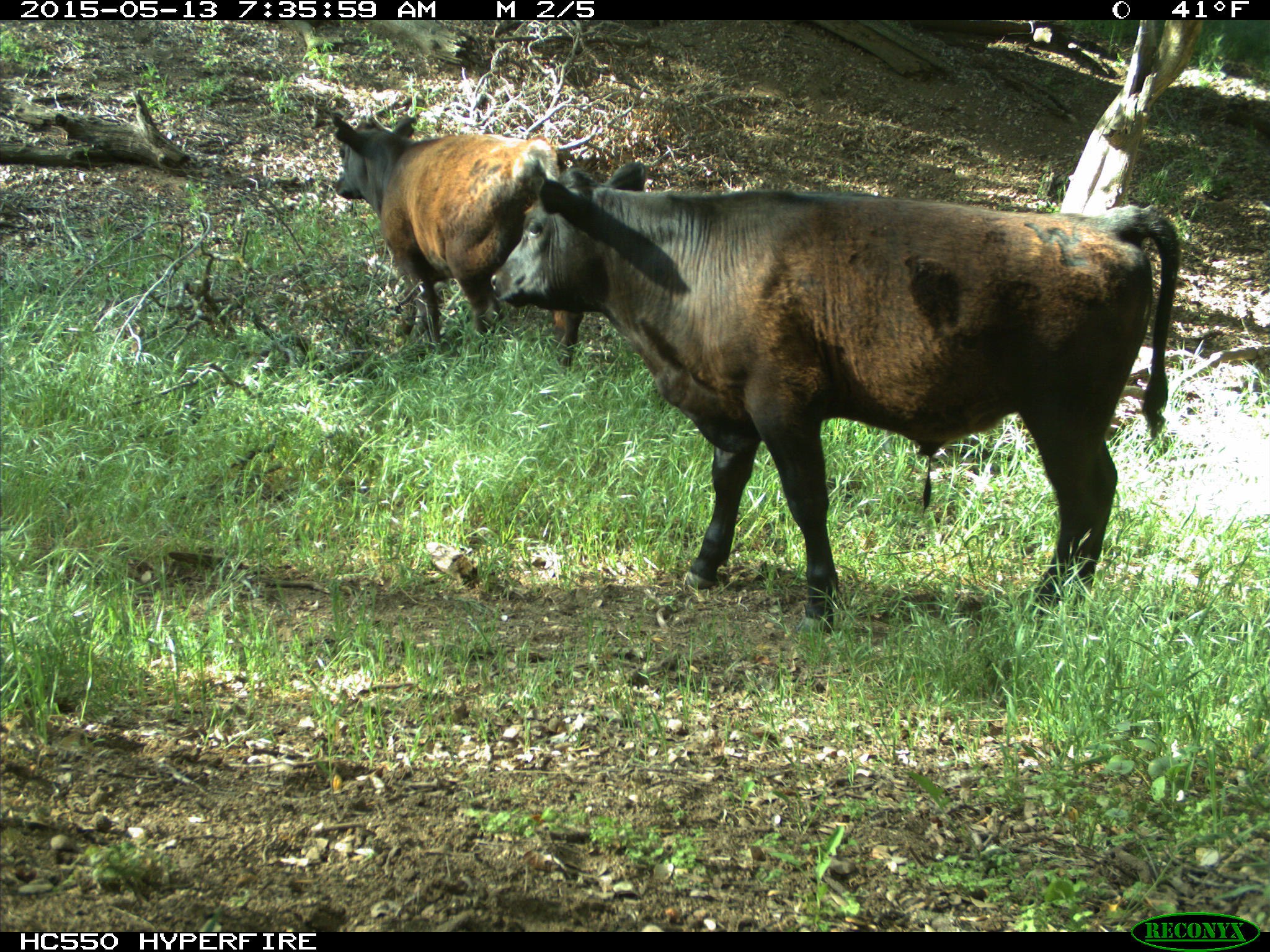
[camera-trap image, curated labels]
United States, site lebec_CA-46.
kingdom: Animalia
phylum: Chordata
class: Mammalia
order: Artiodactyla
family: Bovidae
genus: Bos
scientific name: Bos taurus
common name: domestic cow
Bos taurus (domestic cow).